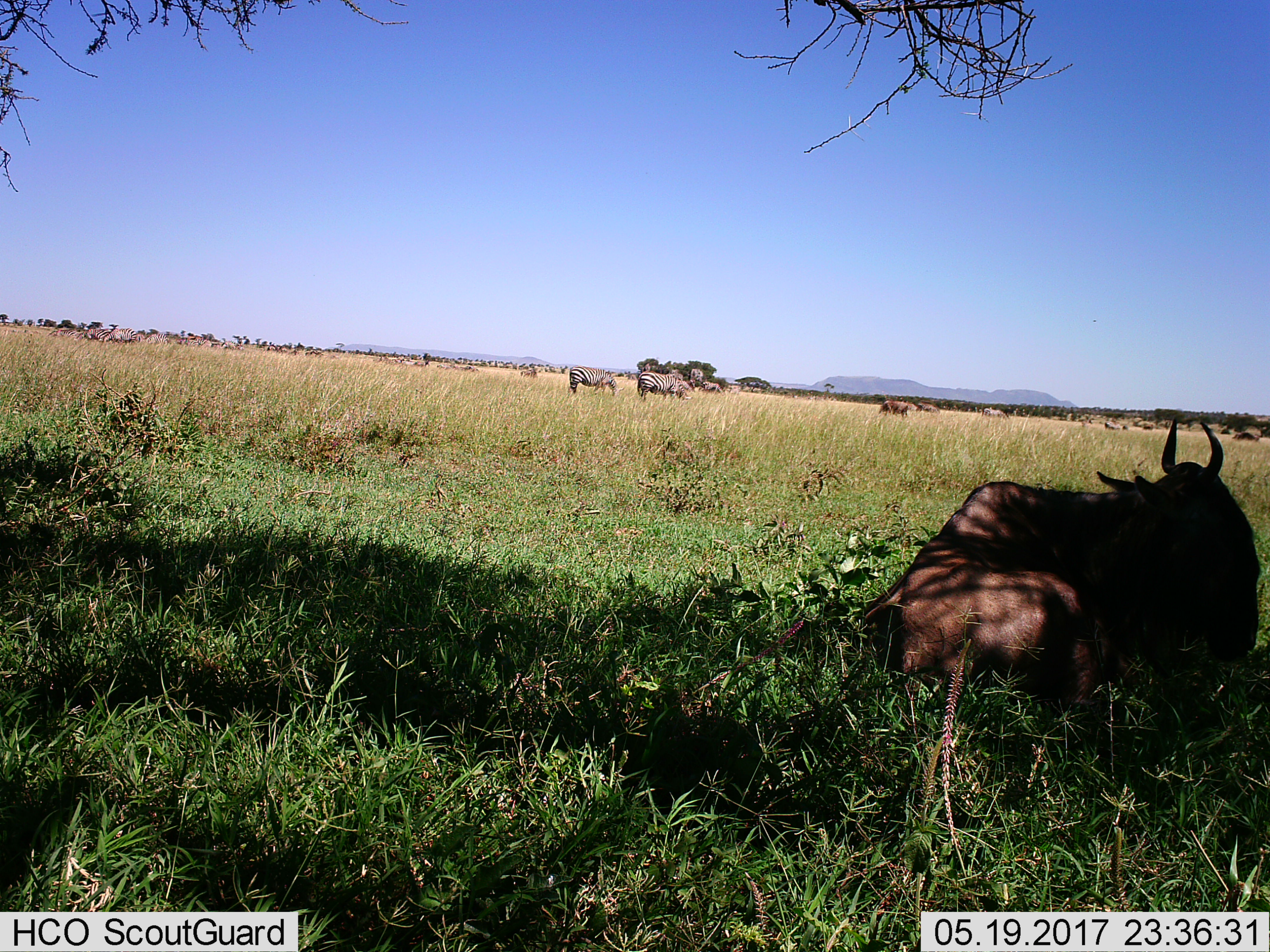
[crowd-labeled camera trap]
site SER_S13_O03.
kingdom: Animalia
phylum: Chordata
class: Mammalia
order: Artiodactyla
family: Bovidae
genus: Connochaetes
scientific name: Connochaetes taurinus taurinus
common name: blue wildebeest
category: wildebeestblue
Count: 4.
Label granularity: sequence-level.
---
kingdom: Animalia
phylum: Chordata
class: Mammalia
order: Perissodactyla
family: Equidae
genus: Equus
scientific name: Equus quagga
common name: plains zebra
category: zebraplains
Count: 11-50.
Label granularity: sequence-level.